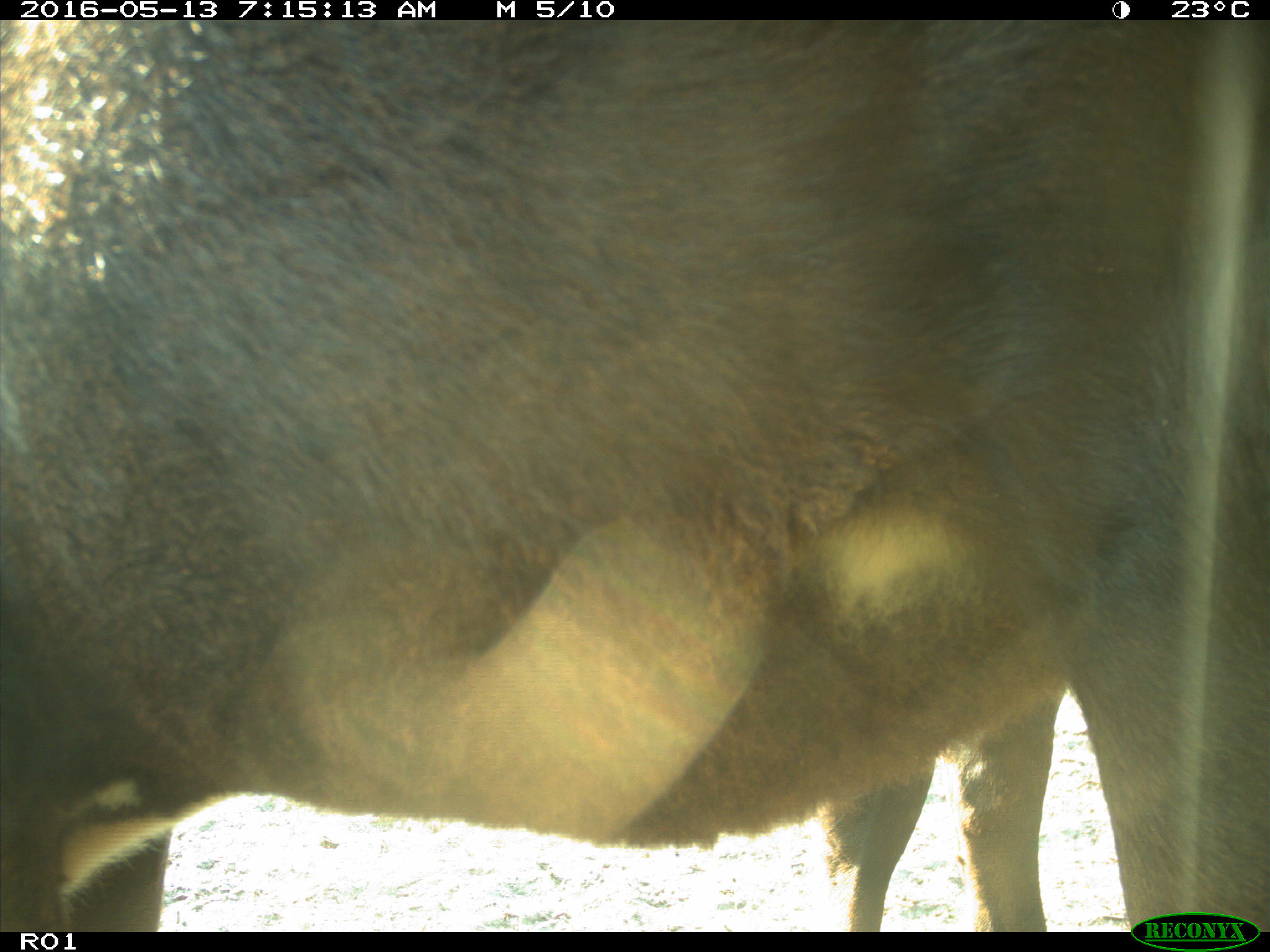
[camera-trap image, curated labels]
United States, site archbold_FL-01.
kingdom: Animalia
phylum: Chordata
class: Mammalia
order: Artiodactyla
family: Bovidae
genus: Bos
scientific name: Bos taurus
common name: domestic cow